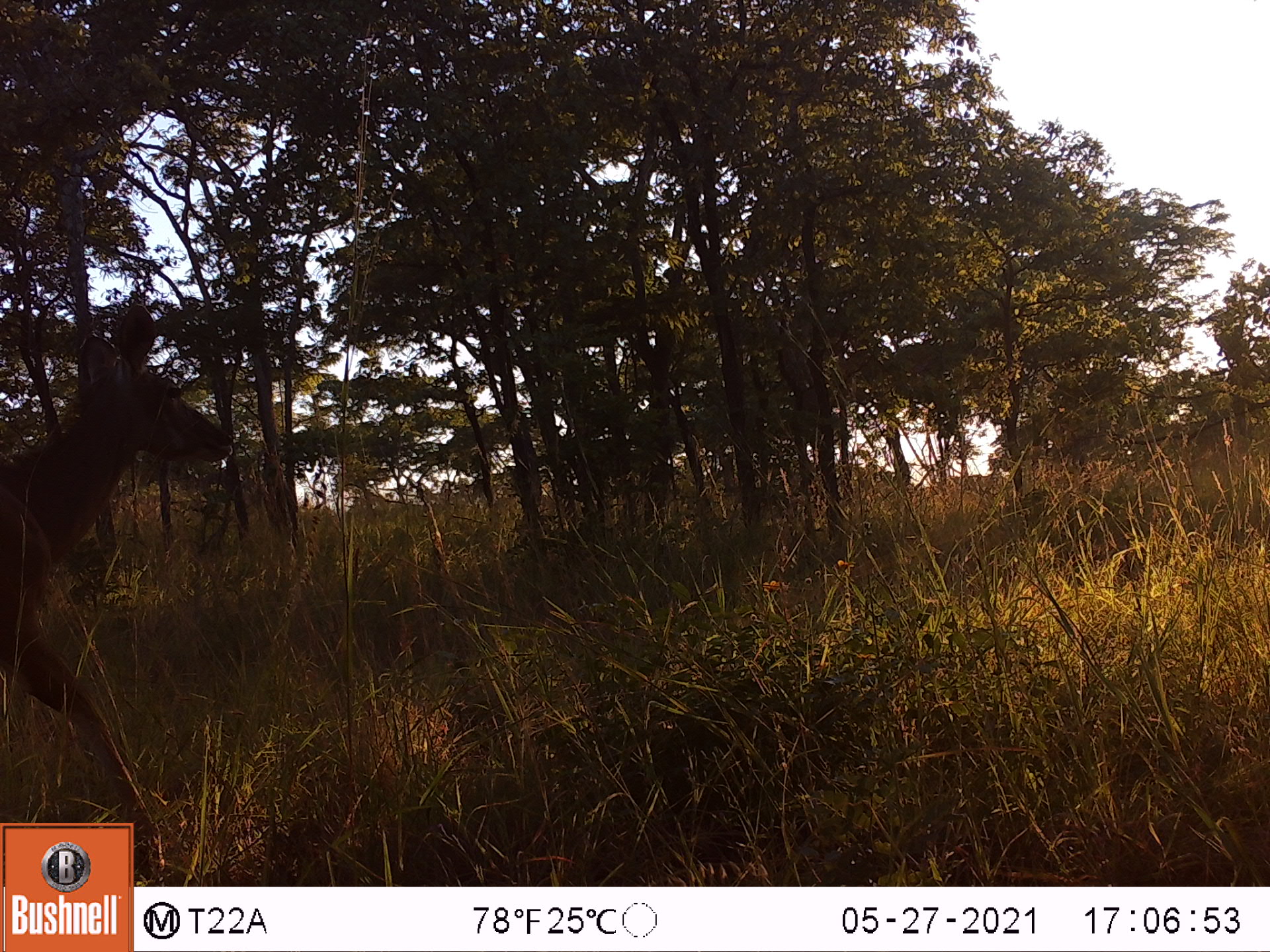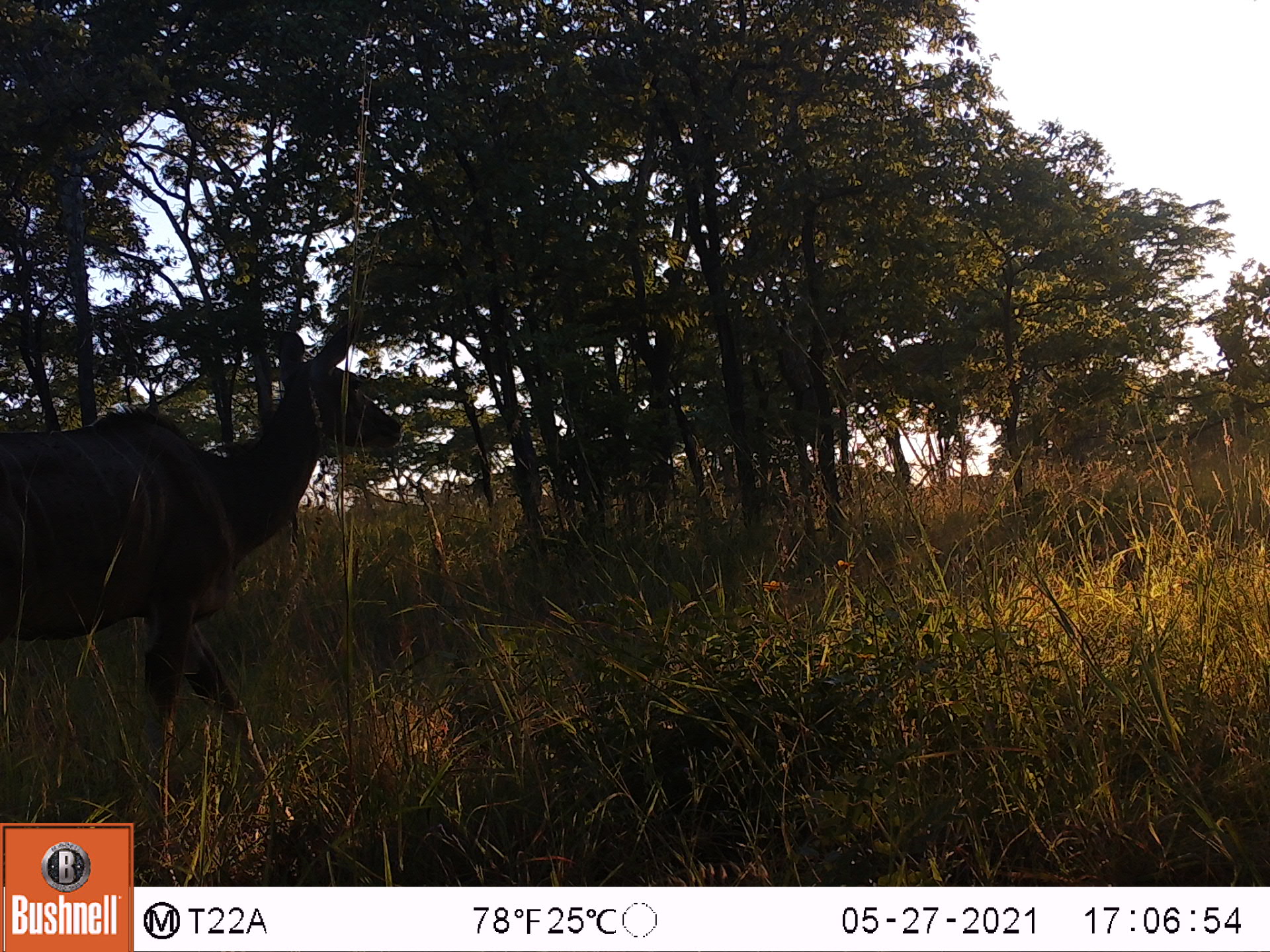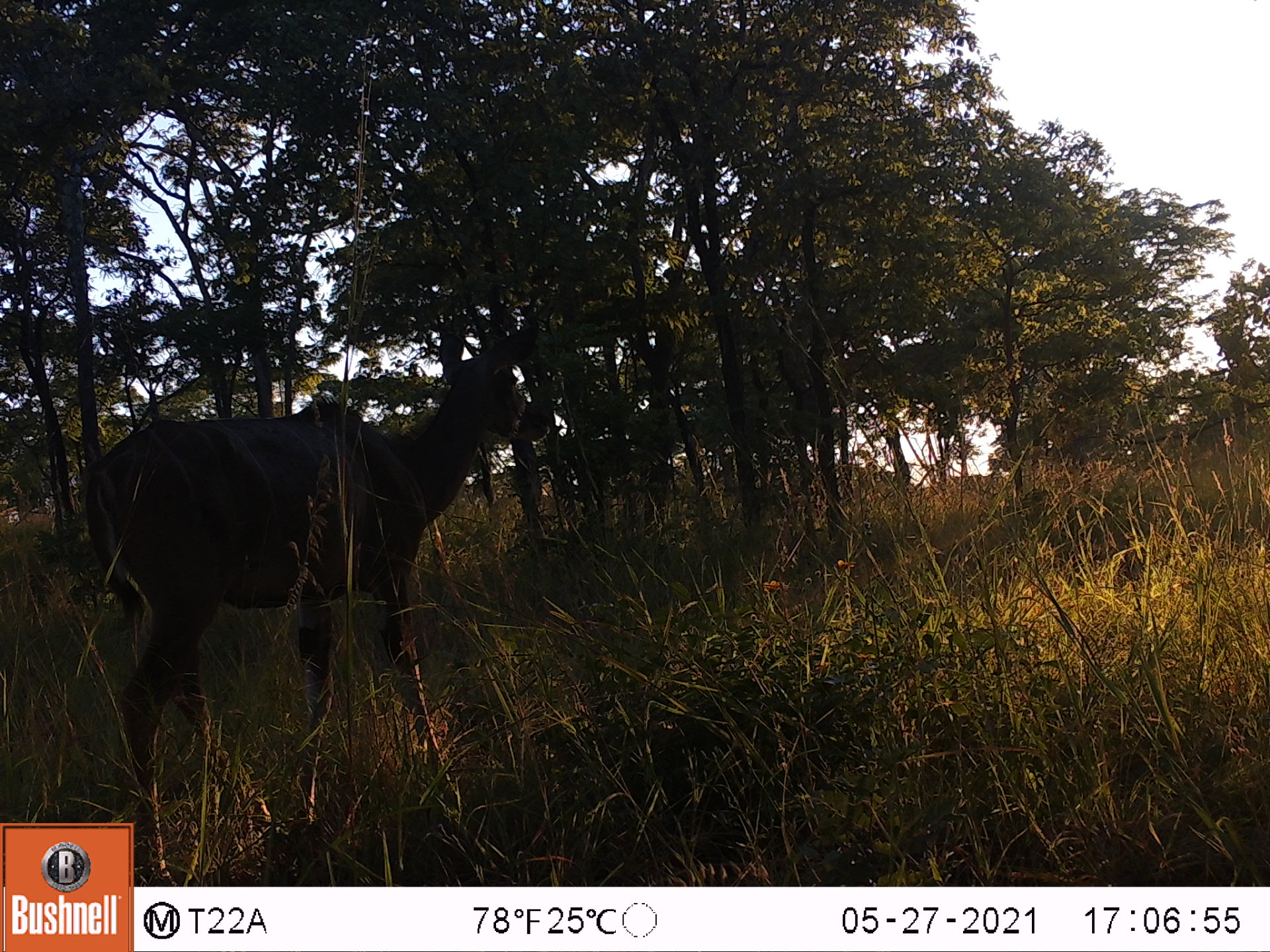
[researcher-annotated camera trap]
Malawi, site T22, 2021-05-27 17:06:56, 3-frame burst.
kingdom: Animalia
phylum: Chordata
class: Mammalia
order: Artiodactyla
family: Bovidae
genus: Tragelaphus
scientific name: Tragelaphus strepsiceros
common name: greater kudu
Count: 1.